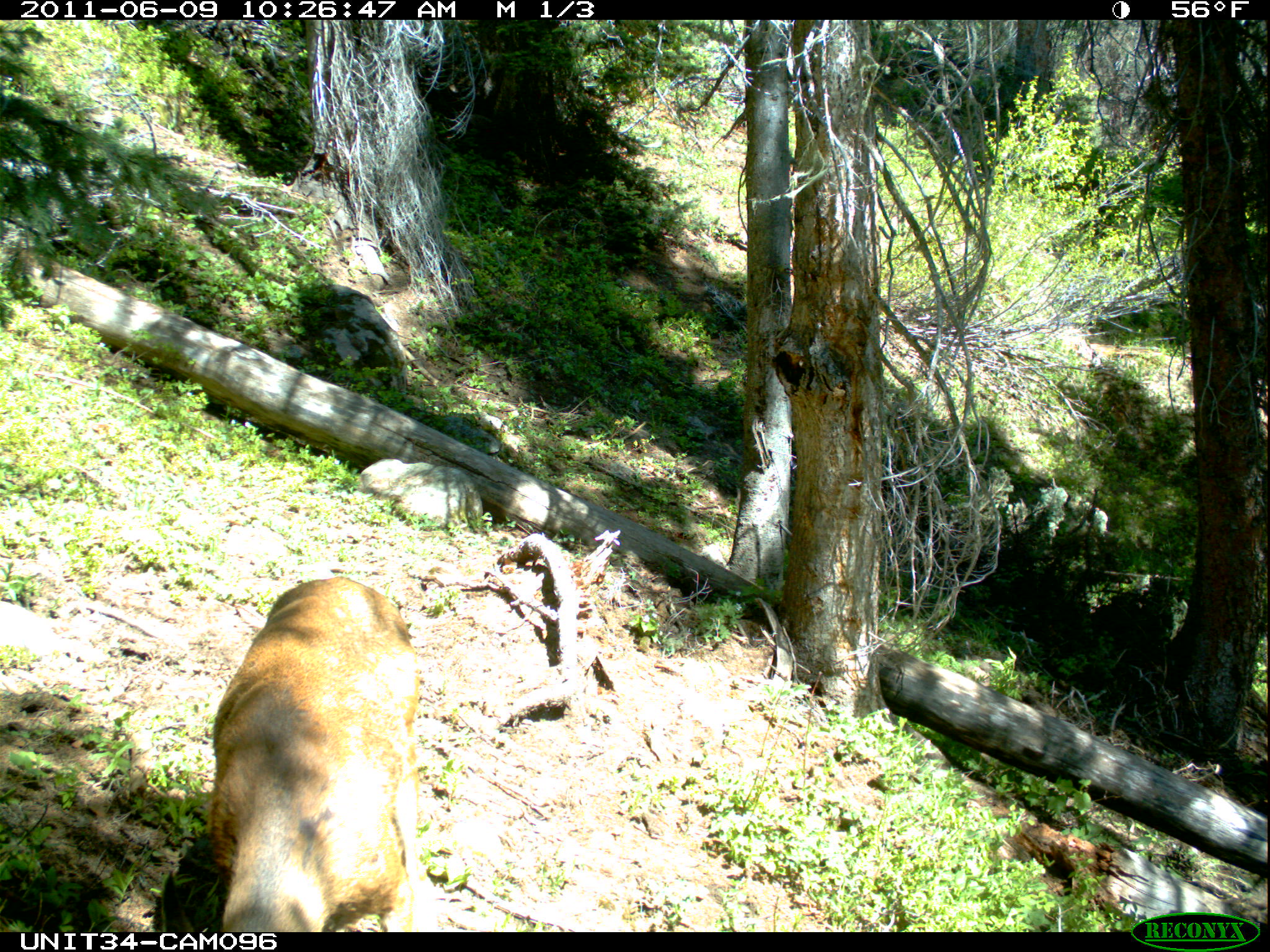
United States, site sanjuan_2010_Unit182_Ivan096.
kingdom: Animalia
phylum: Chordata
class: Mammalia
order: Artiodactyla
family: Cervidae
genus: Odocoileus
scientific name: Odocoileus hemionus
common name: mule deer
Odocoileus hemionus (mule deer).